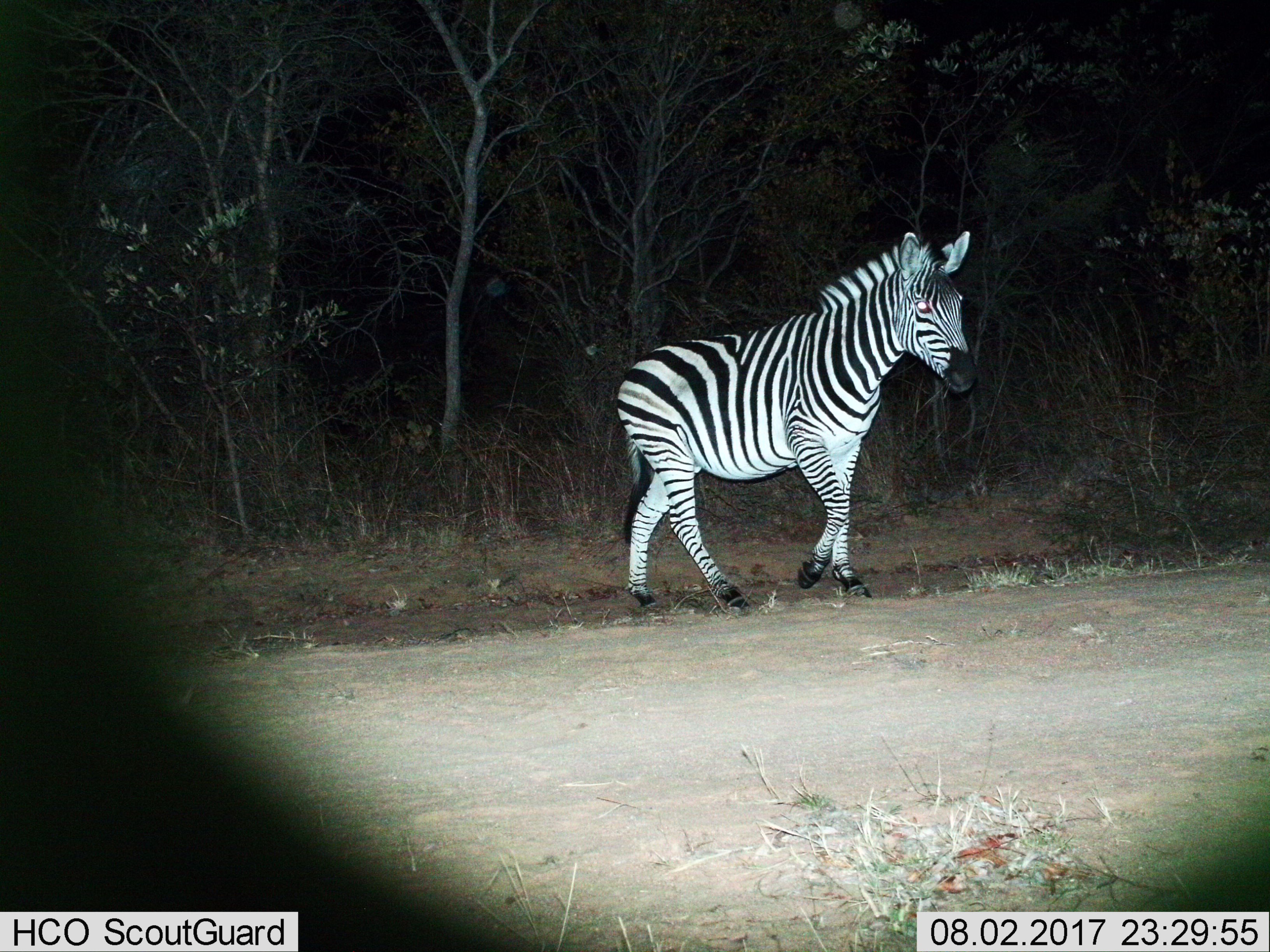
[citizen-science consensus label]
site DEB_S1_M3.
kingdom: Animalia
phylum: Chordata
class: Mammalia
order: Perissodactyla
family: Equidae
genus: Equus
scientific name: Equus quagga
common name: plains zebra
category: zebraplains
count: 1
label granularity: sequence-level